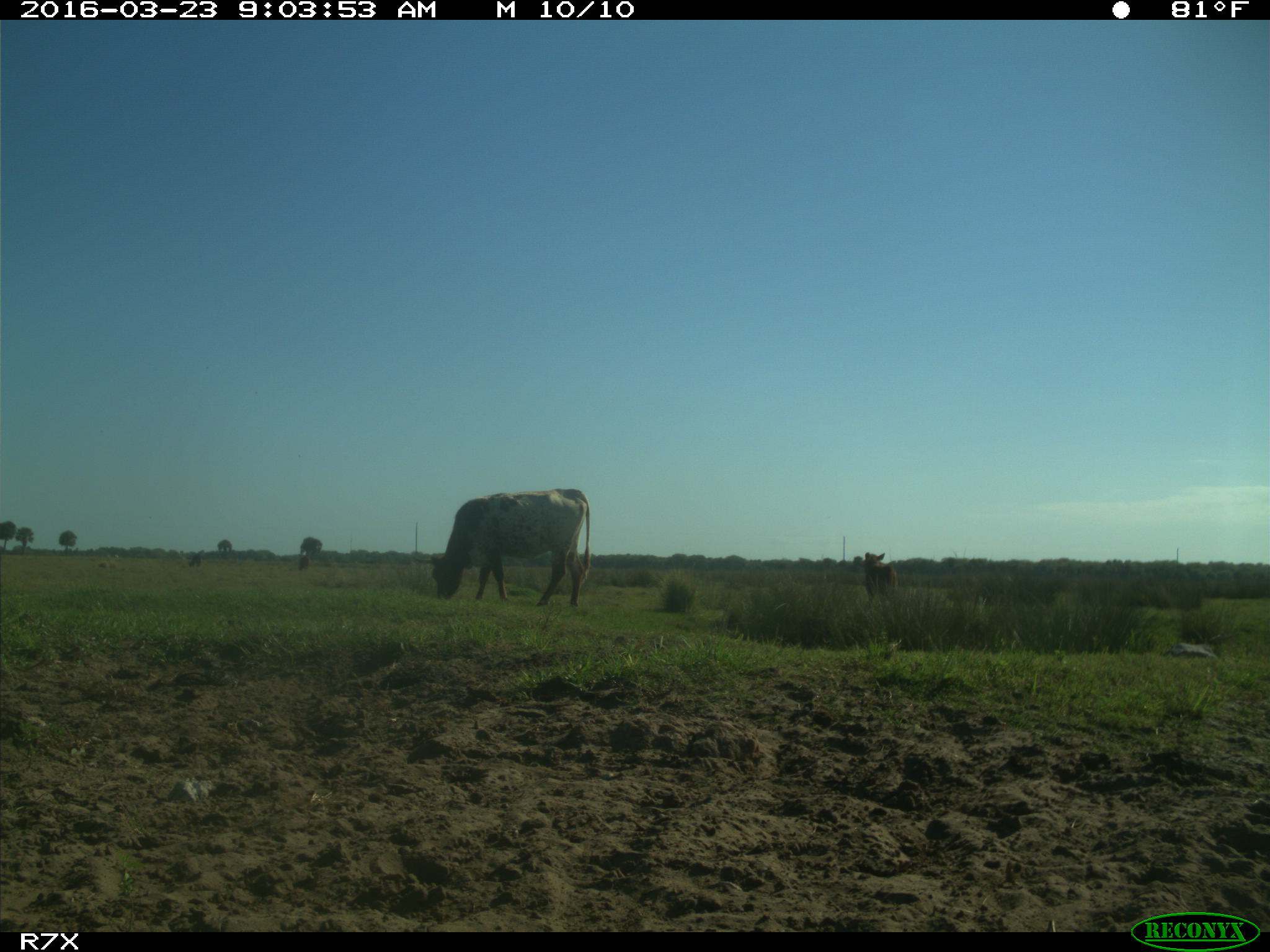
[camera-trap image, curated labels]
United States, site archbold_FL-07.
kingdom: Animalia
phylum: Chordata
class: Mammalia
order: Artiodactyla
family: Bovidae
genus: Bos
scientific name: Bos taurus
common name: domestic cow